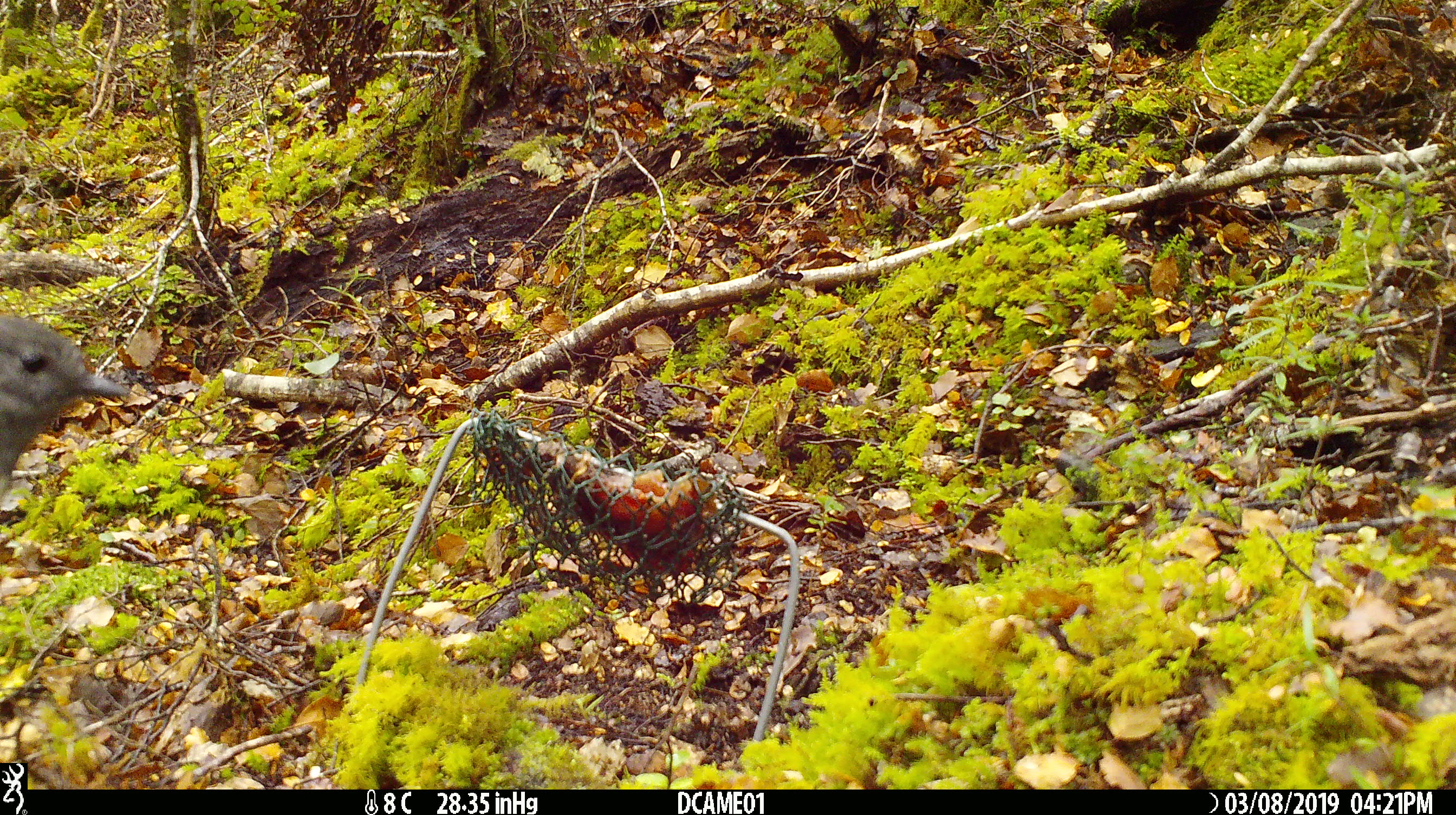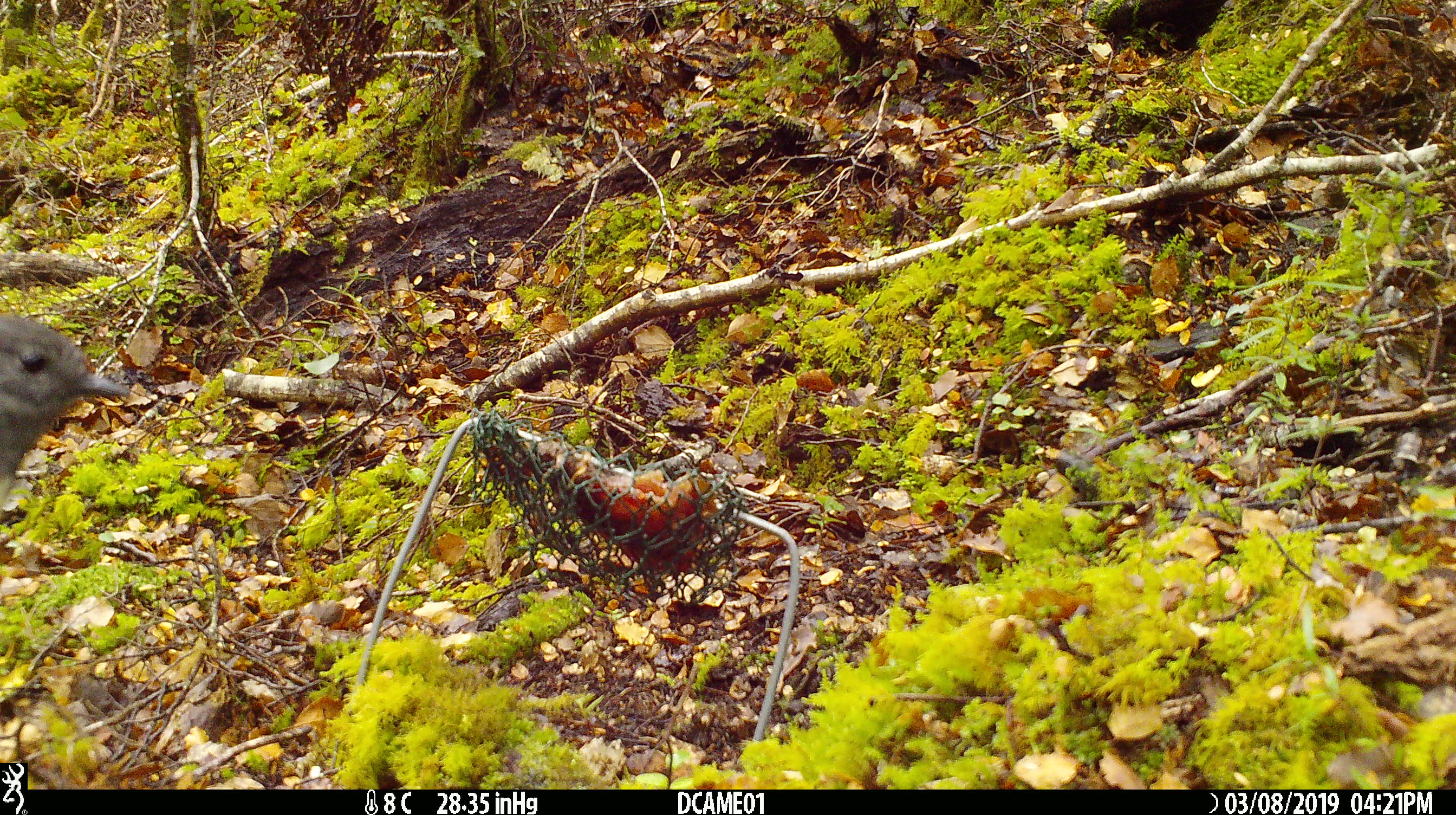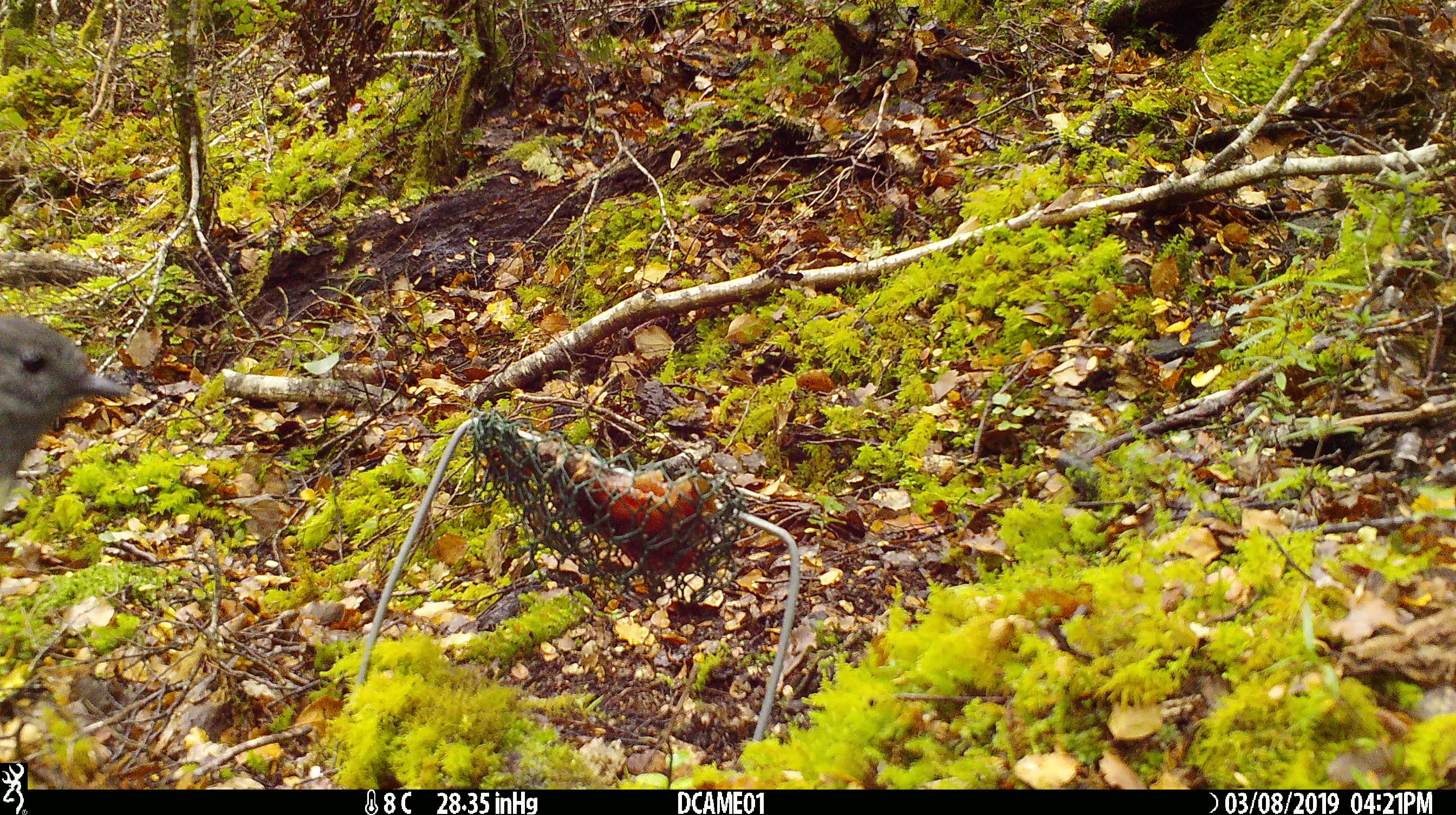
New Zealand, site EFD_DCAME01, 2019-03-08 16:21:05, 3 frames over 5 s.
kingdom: Animalia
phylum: Chordata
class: Aves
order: Passeriformes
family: Petroicidae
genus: Petroica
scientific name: Petroica australis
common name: new zealand robin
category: robin